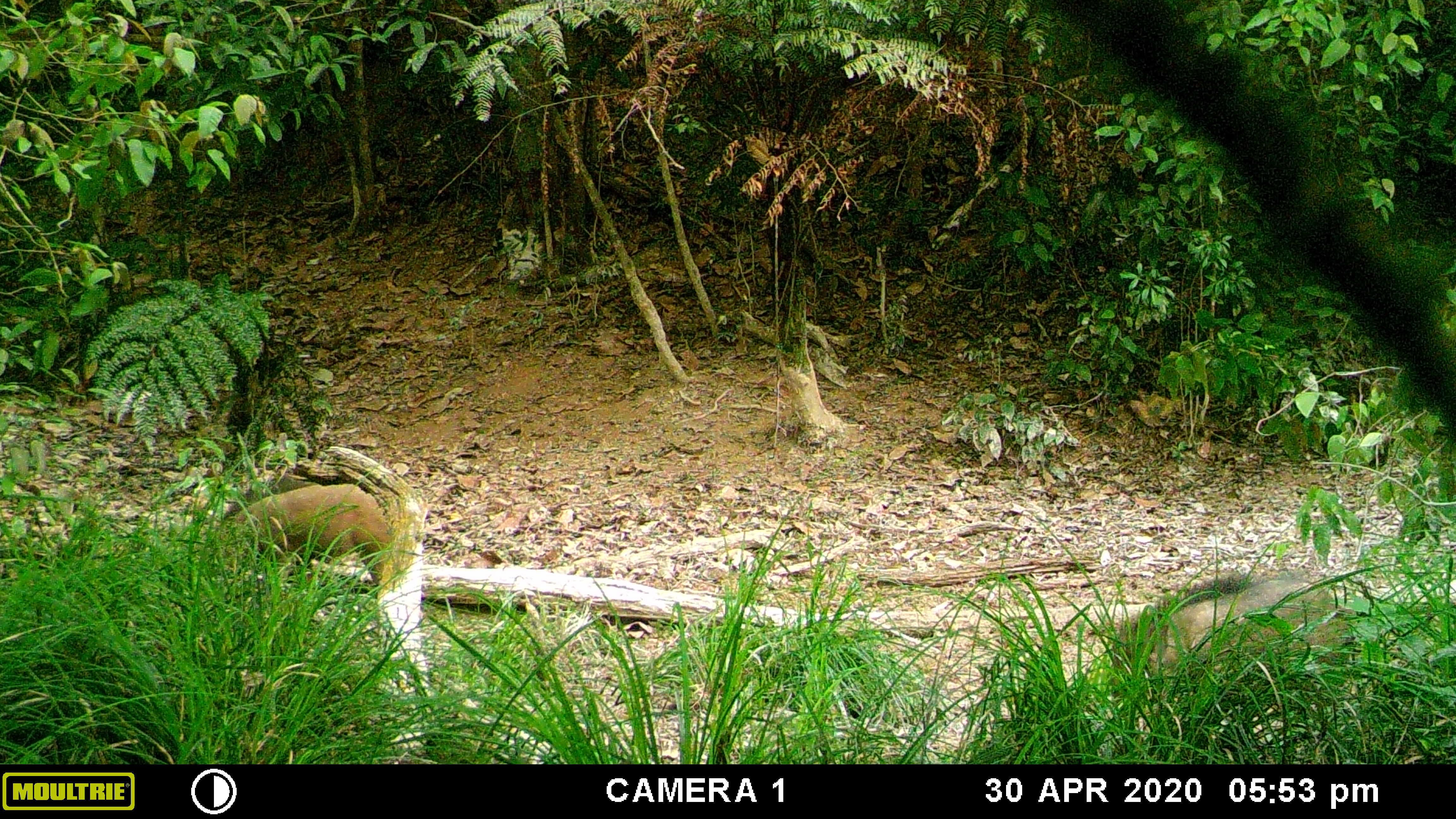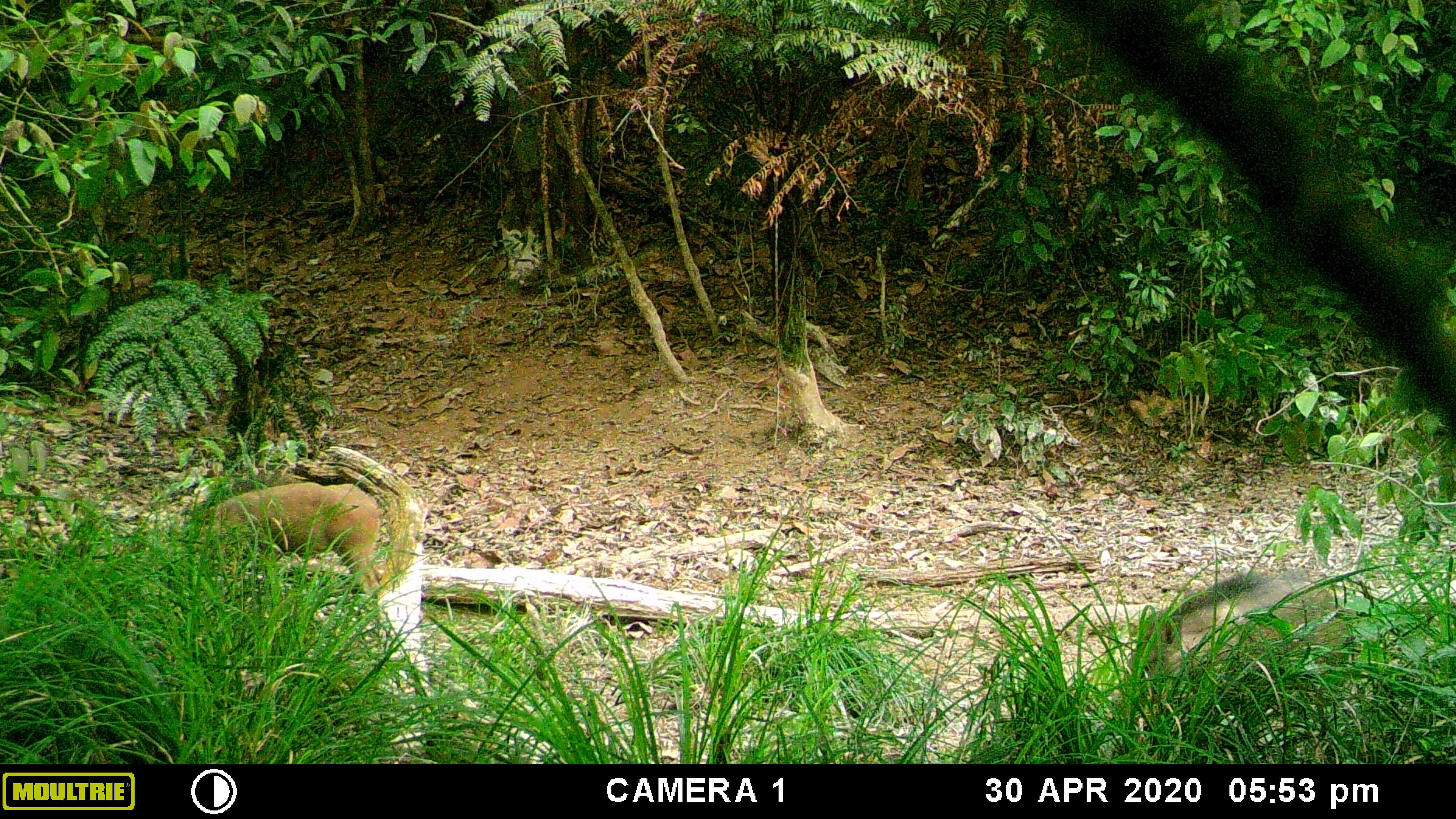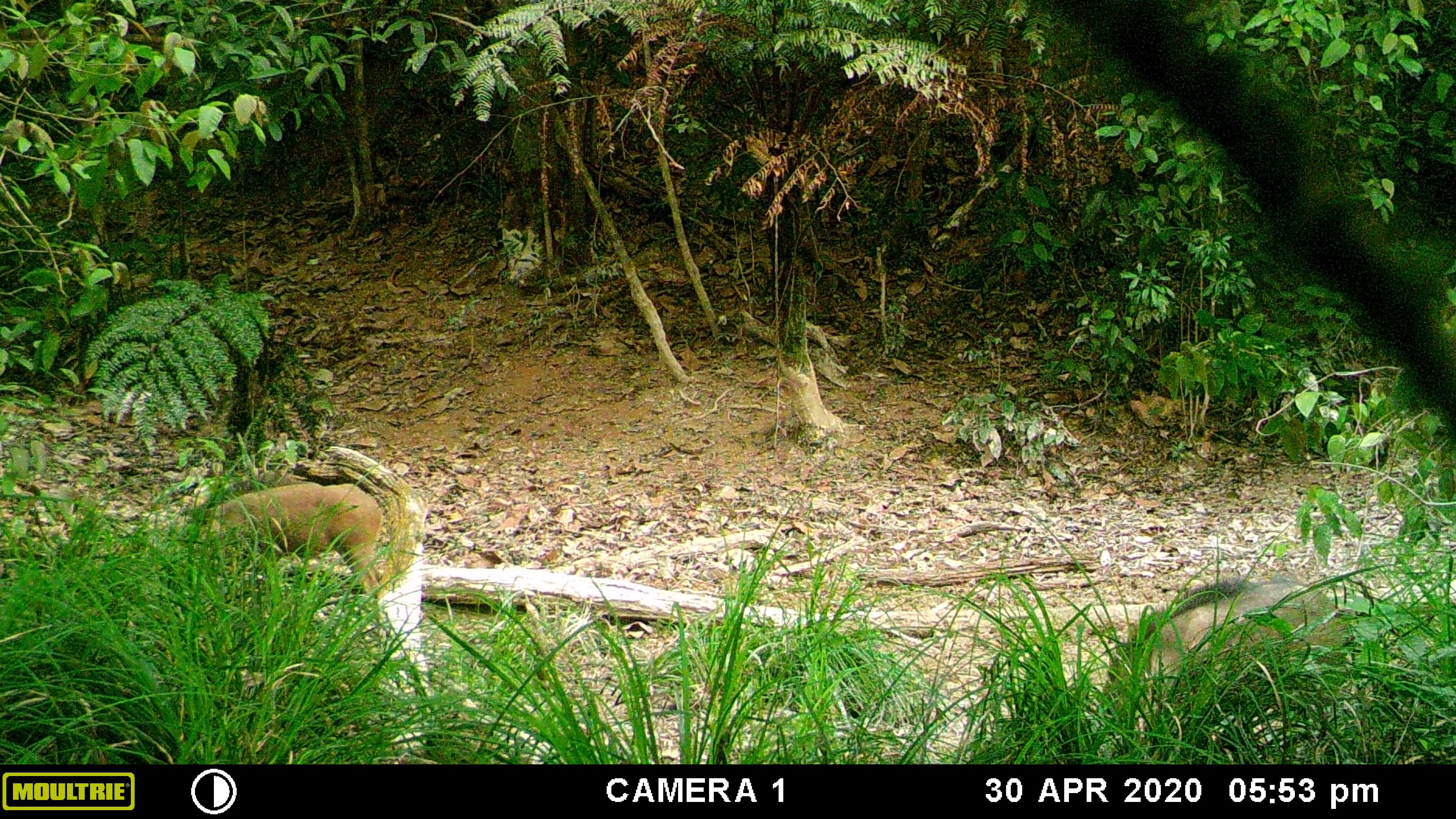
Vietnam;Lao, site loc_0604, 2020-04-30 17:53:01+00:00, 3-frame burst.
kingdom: Animalia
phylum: Chordata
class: Mammalia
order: Artiodactyla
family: Suidae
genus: Sus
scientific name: Sus scrofa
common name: eurasian wild pig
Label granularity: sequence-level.